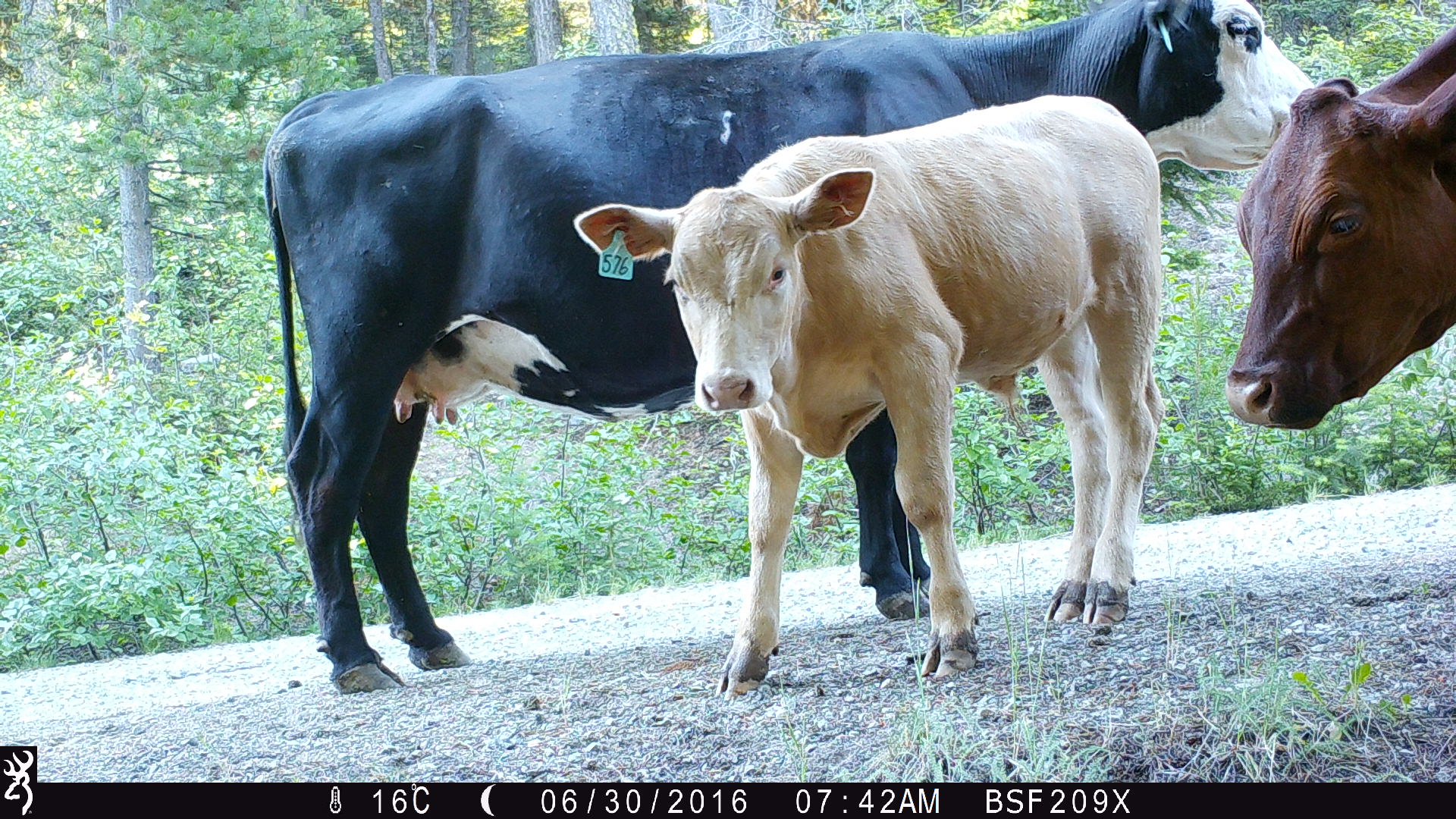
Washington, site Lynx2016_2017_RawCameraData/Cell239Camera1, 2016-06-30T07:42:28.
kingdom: Animalia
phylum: Chordata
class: Mammalia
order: Artiodactyla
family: Bovidae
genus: Bos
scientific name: Bos taurus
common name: domestic cattle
Domestic cattle (Bos taurus). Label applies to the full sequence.